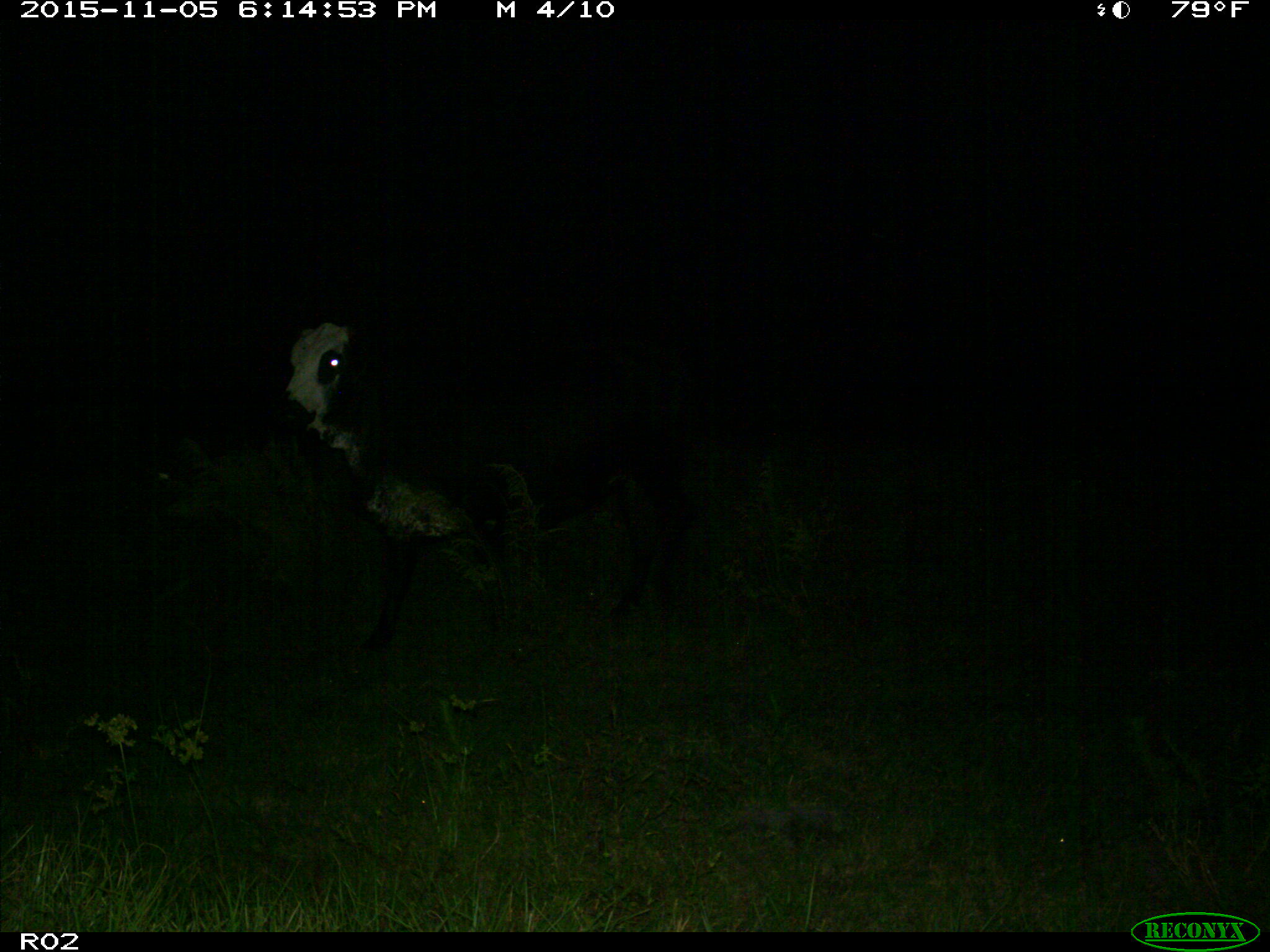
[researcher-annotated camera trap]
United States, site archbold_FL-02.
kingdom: Animalia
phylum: Chordata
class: Mammalia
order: Artiodactyla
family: Bovidae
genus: Bos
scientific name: Bos taurus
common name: domestic cow